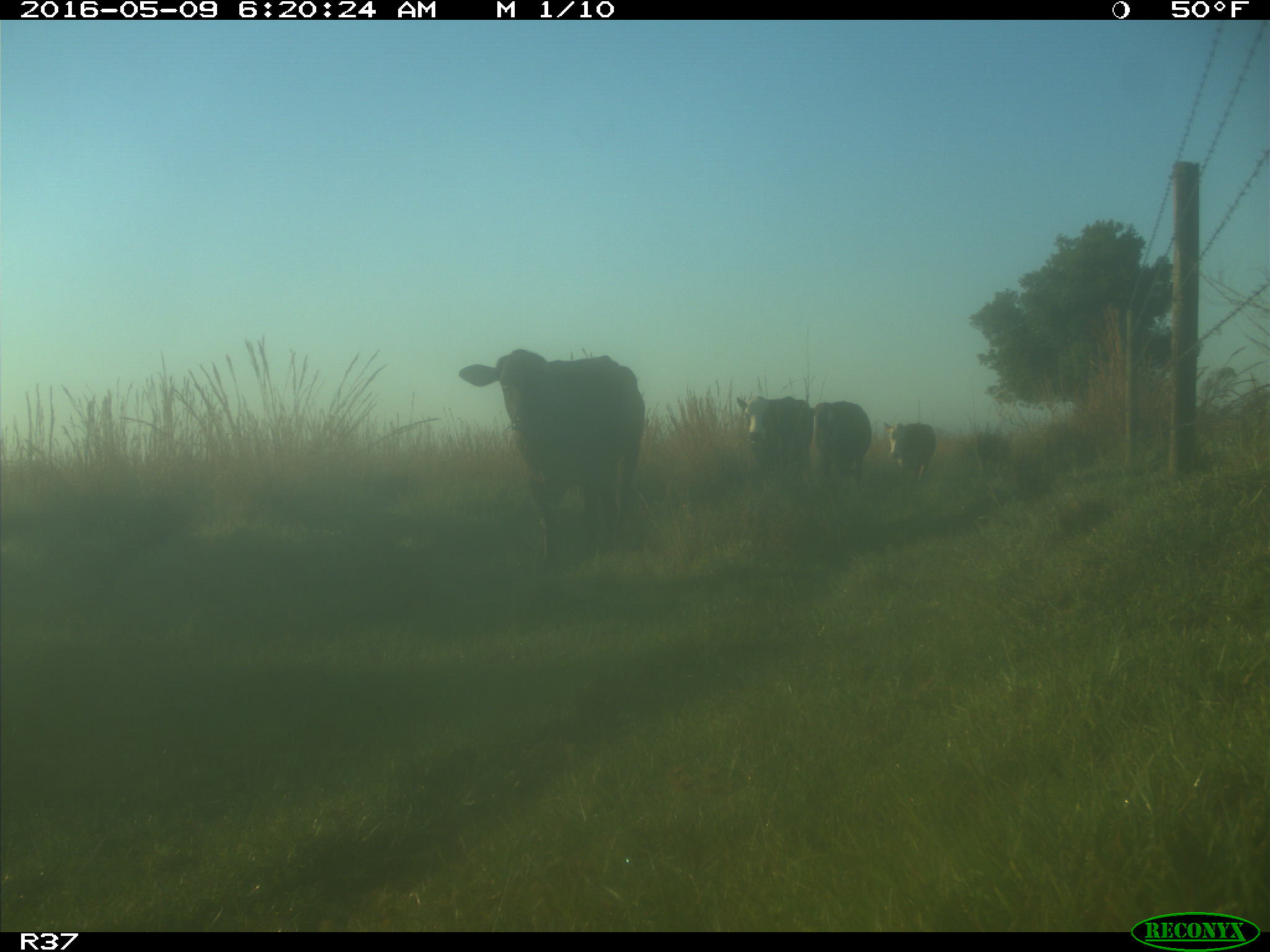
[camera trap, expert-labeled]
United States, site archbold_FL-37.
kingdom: Animalia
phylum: Chordata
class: Mammalia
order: Artiodactyla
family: Bovidae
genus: Bos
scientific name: Bos taurus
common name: domestic cow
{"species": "Bos taurus (domestic cow)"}